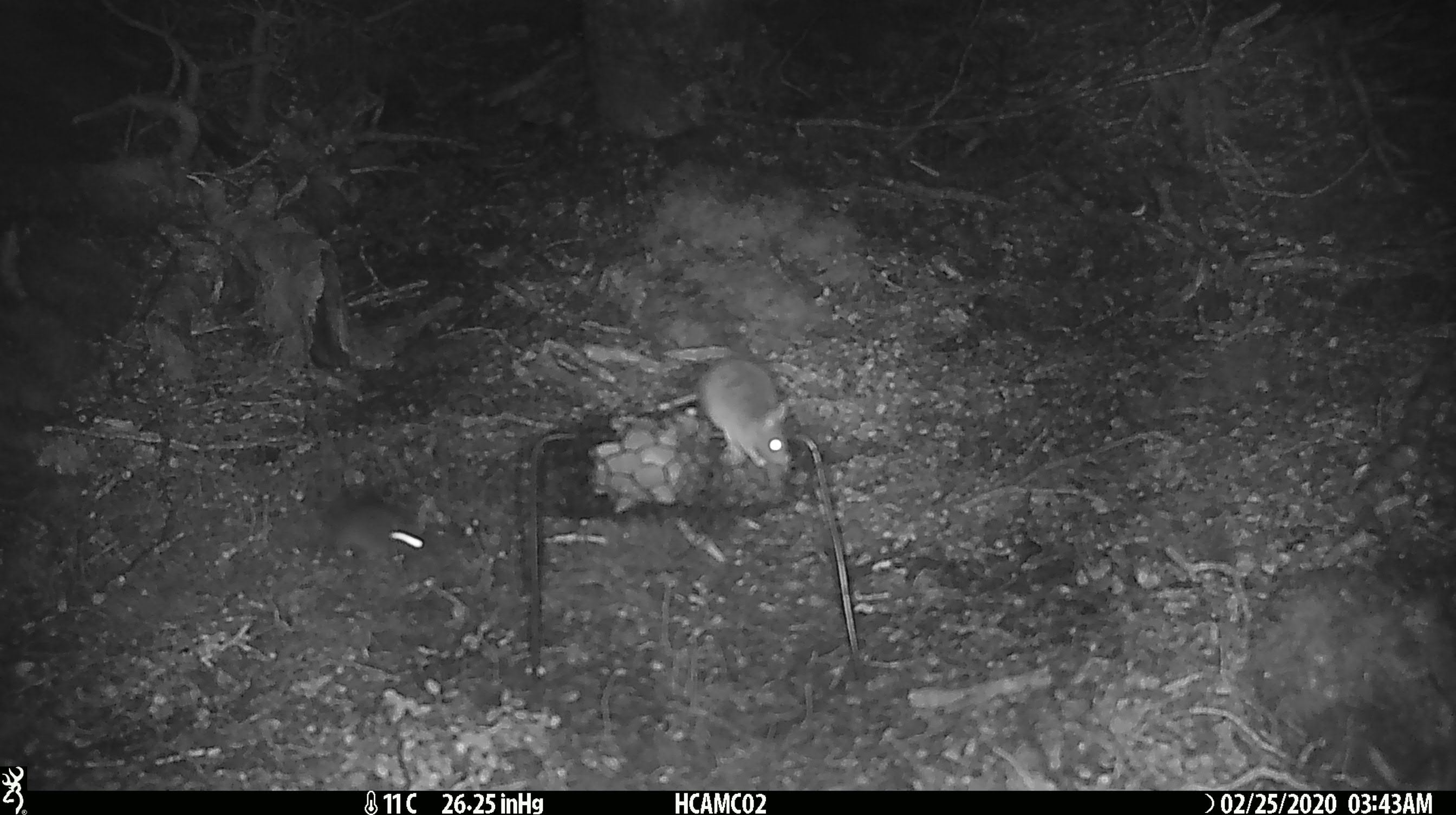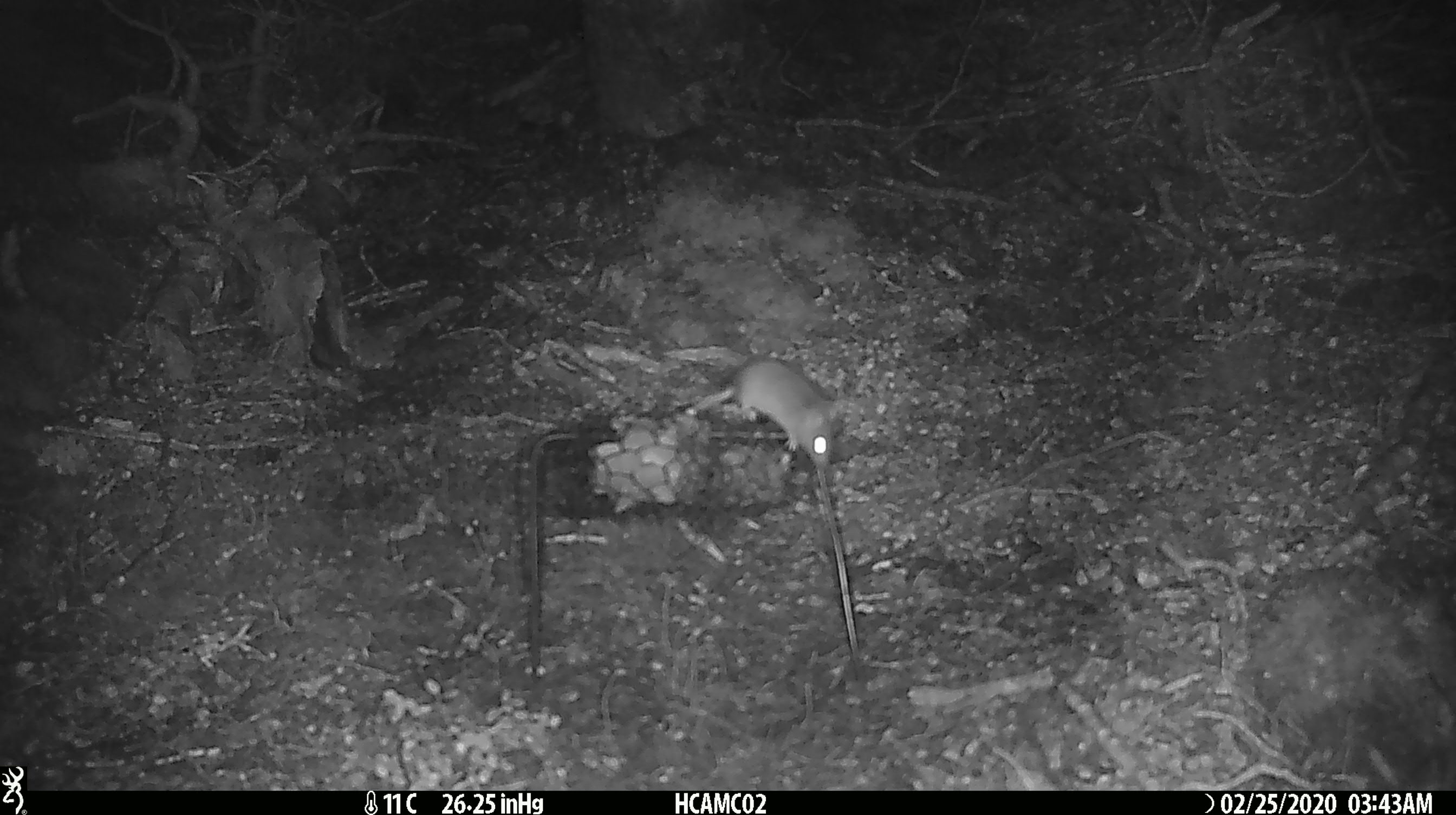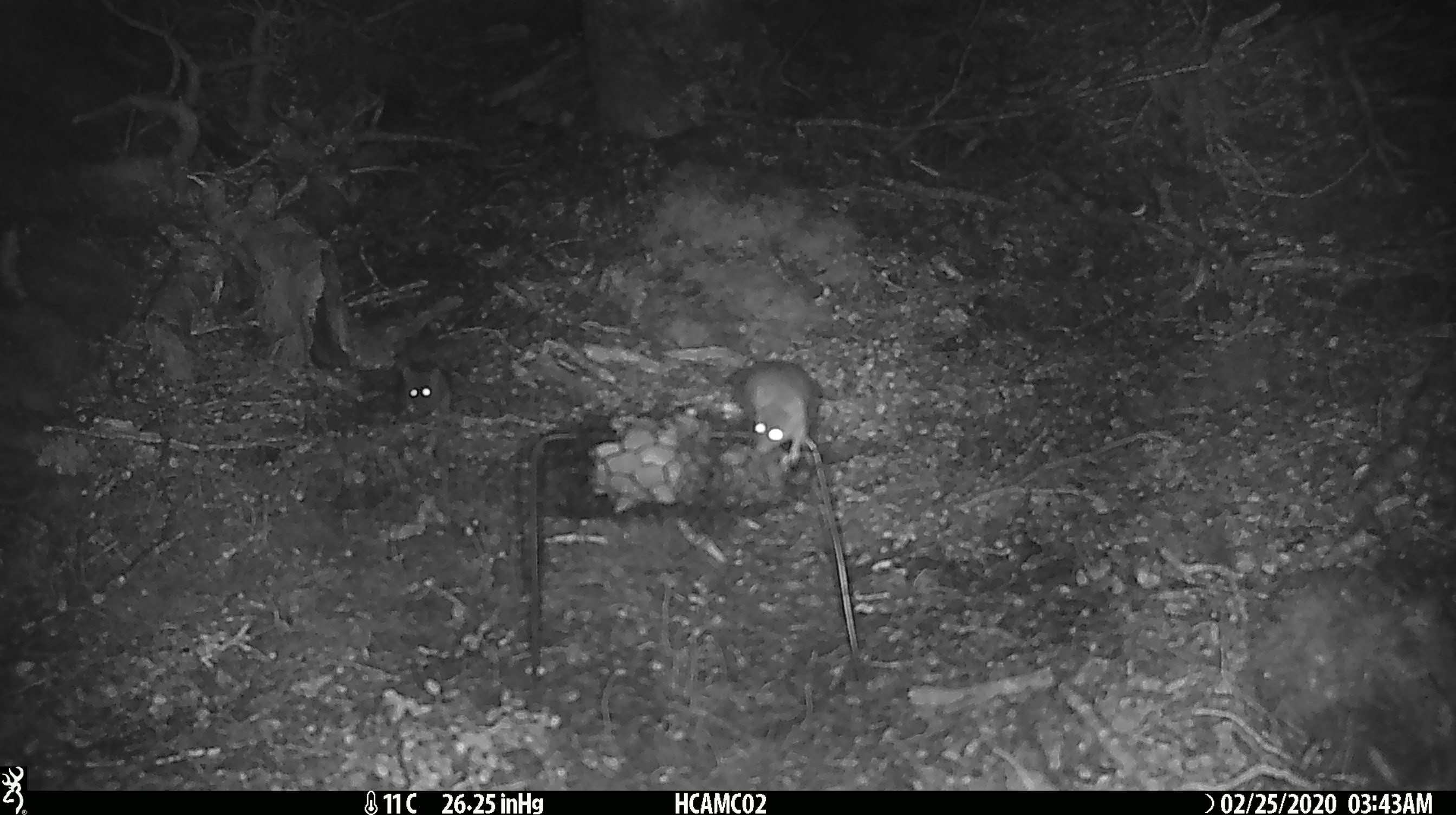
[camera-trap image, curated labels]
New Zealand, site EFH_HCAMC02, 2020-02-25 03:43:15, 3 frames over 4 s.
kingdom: Animalia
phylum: Chordata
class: Mammalia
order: Rodentia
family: Muridae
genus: Mus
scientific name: Mus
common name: mouse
Mouse (Mus).